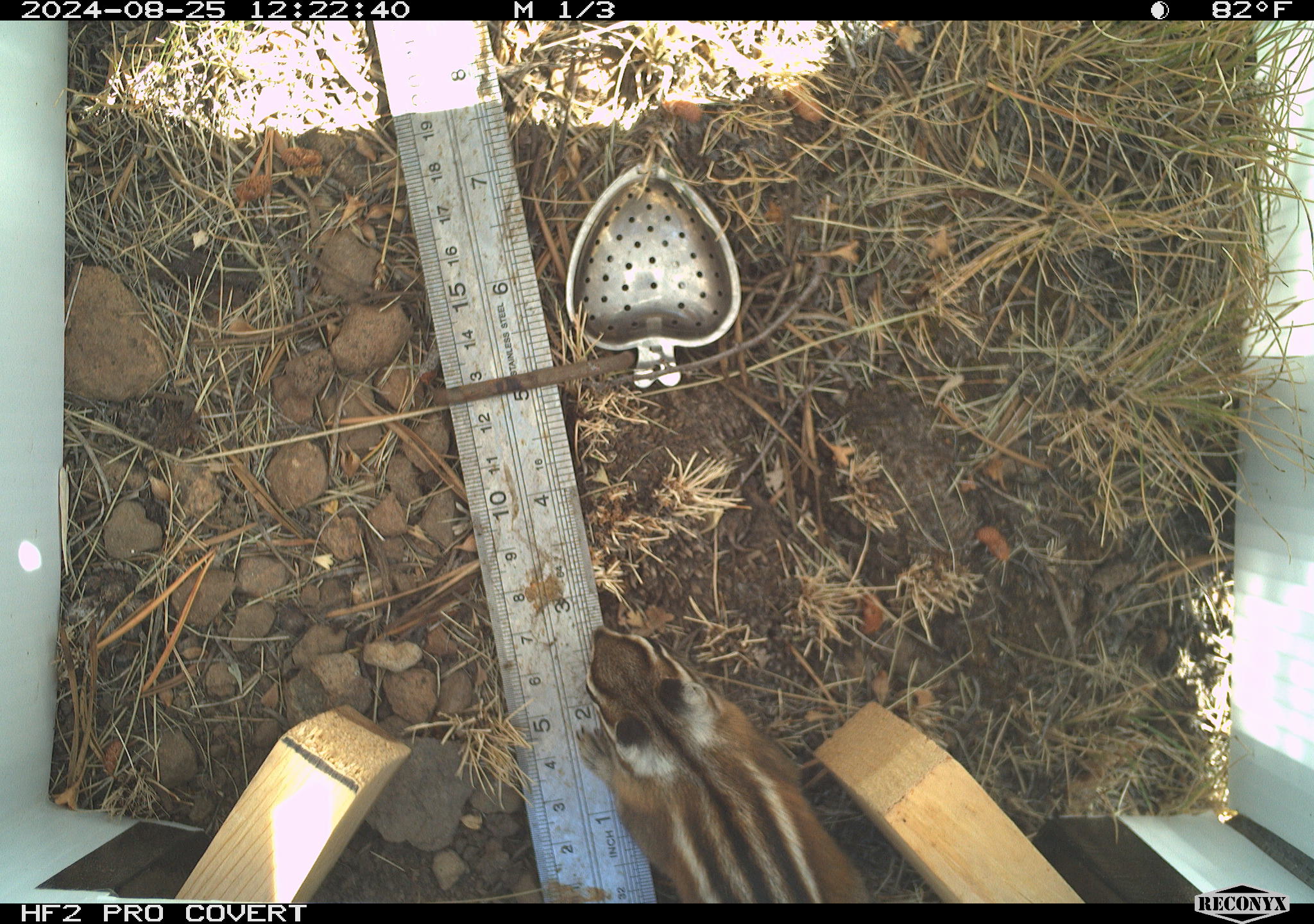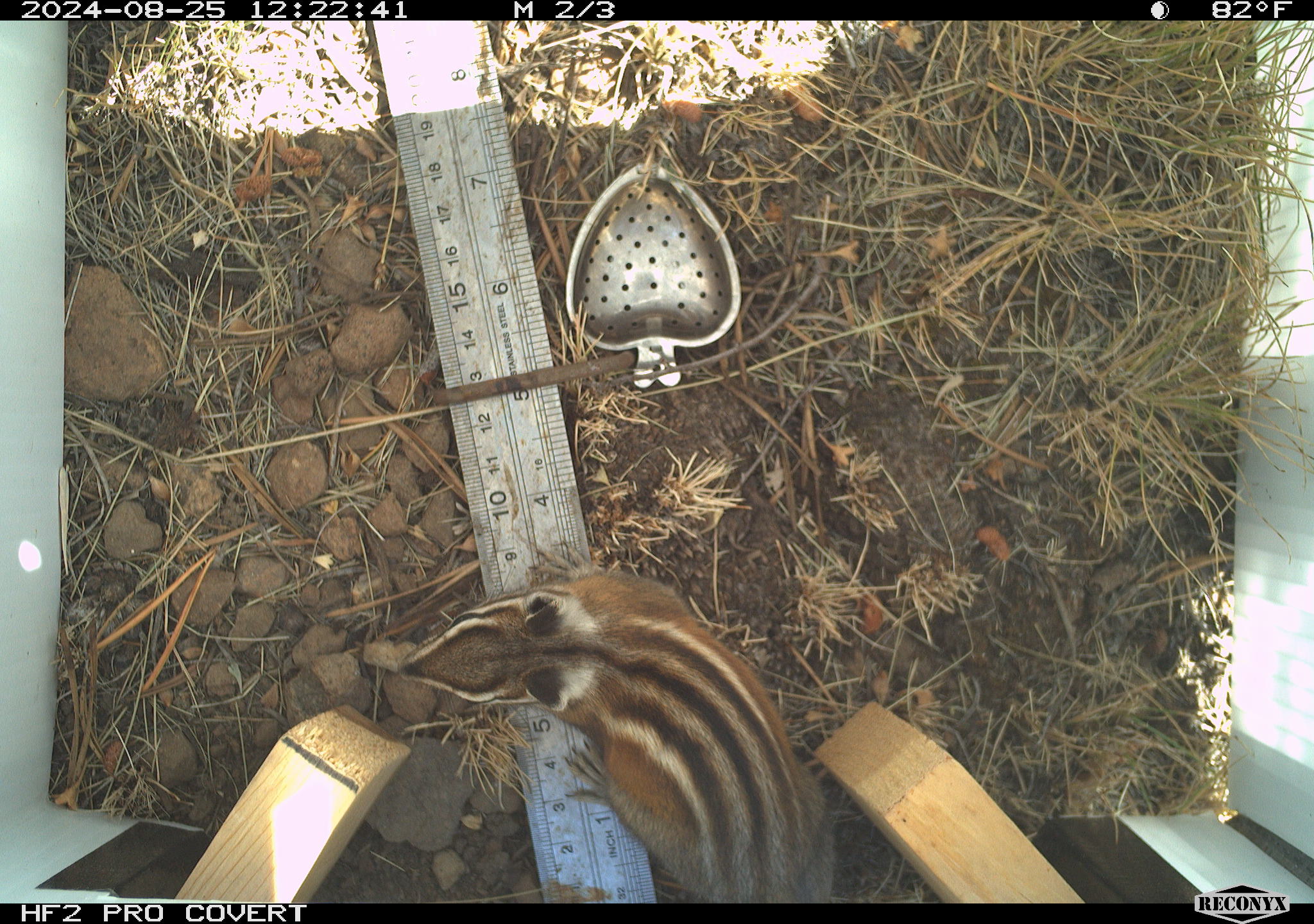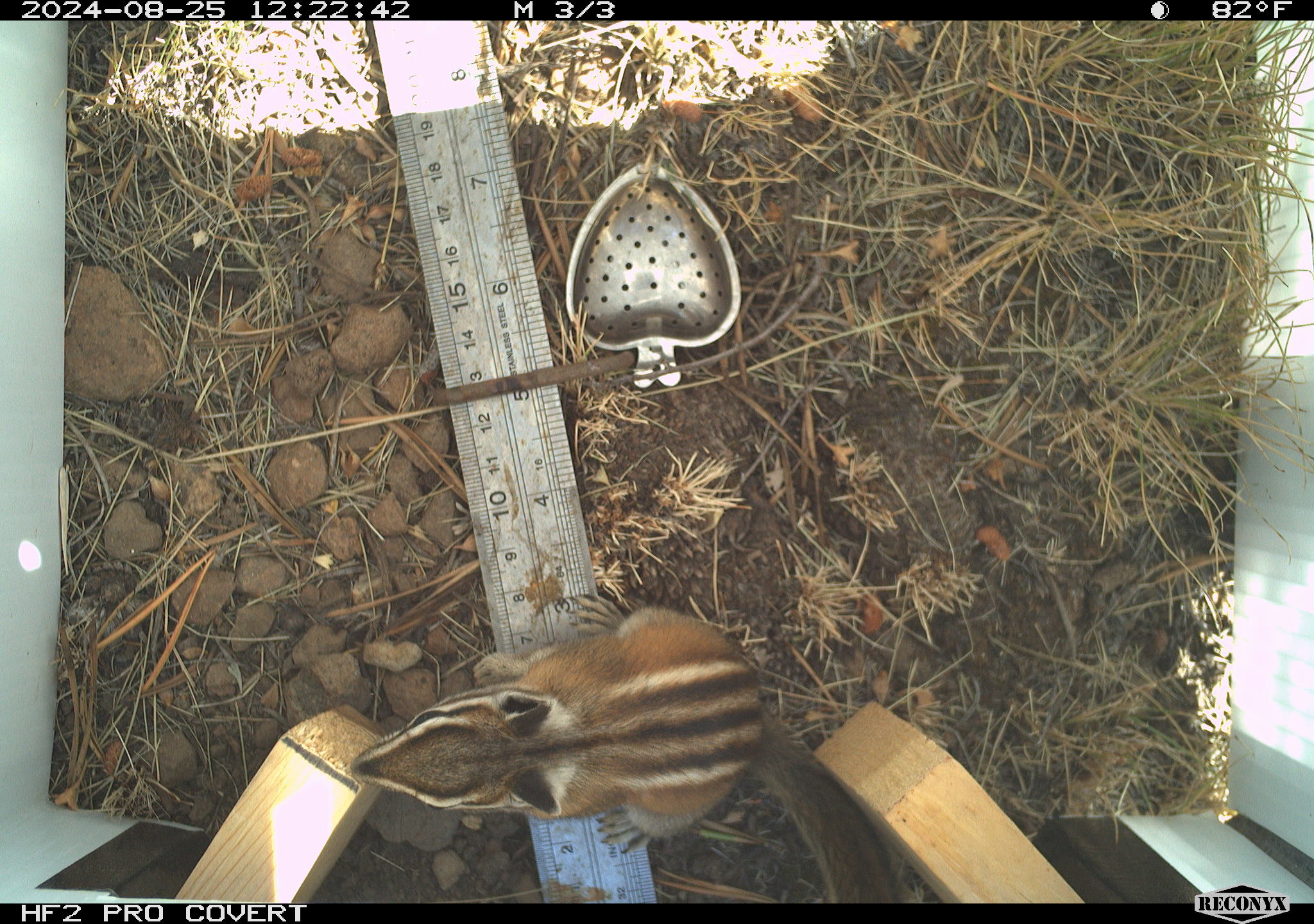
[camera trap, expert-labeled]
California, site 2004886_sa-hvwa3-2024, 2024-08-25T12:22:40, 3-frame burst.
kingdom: Animalia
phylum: Chordata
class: Mammalia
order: Rodentia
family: Sciuridae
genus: Neotamias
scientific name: Neotamias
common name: western chipmunks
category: neotamias species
Neotamias species (western chipmunks) (Neotamias).